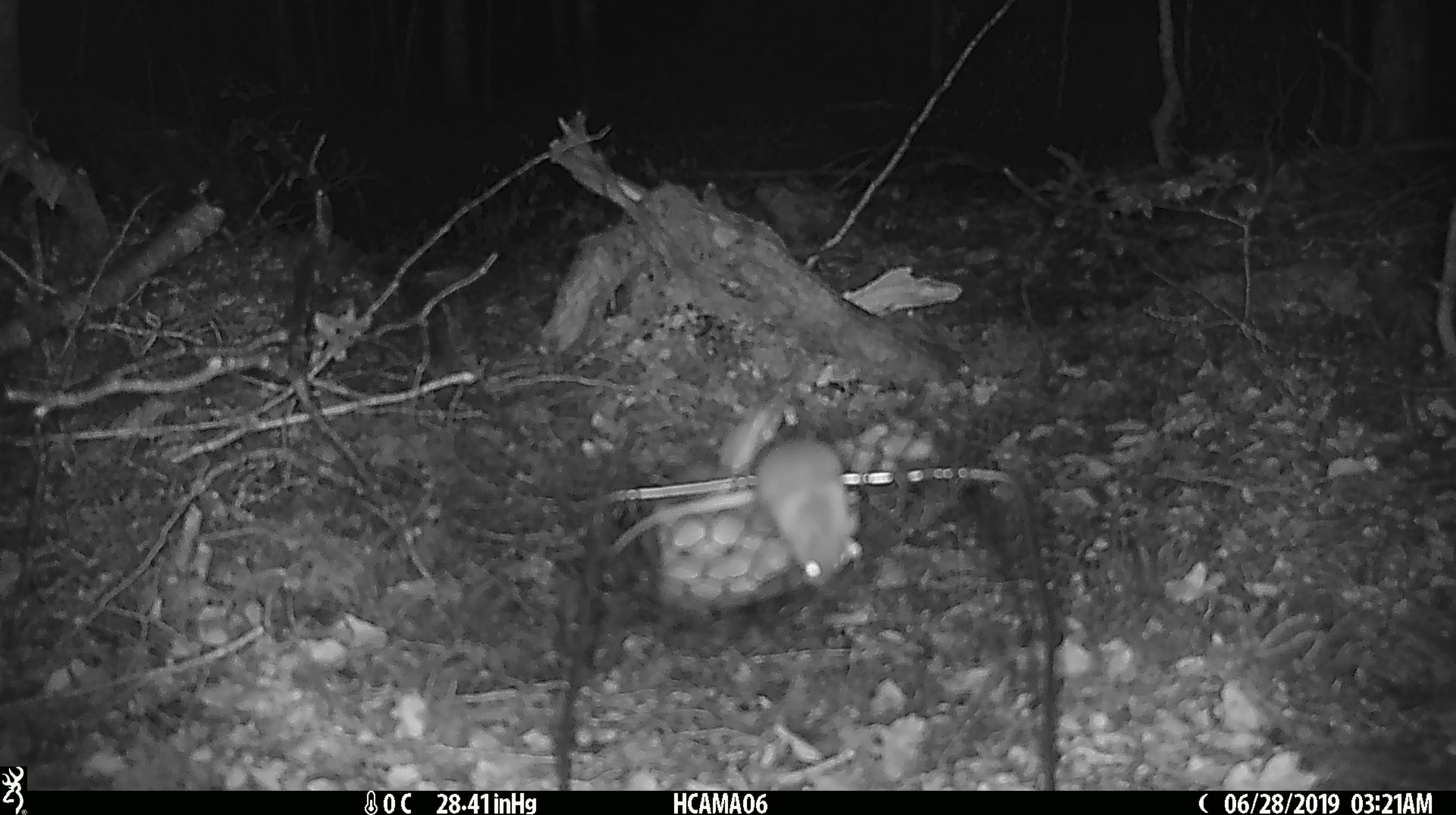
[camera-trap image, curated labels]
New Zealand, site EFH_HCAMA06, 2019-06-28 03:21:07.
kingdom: Animalia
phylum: Chordata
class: Mammalia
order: Rodentia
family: Muridae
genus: Mus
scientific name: Mus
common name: mouse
Mouse (Mus).